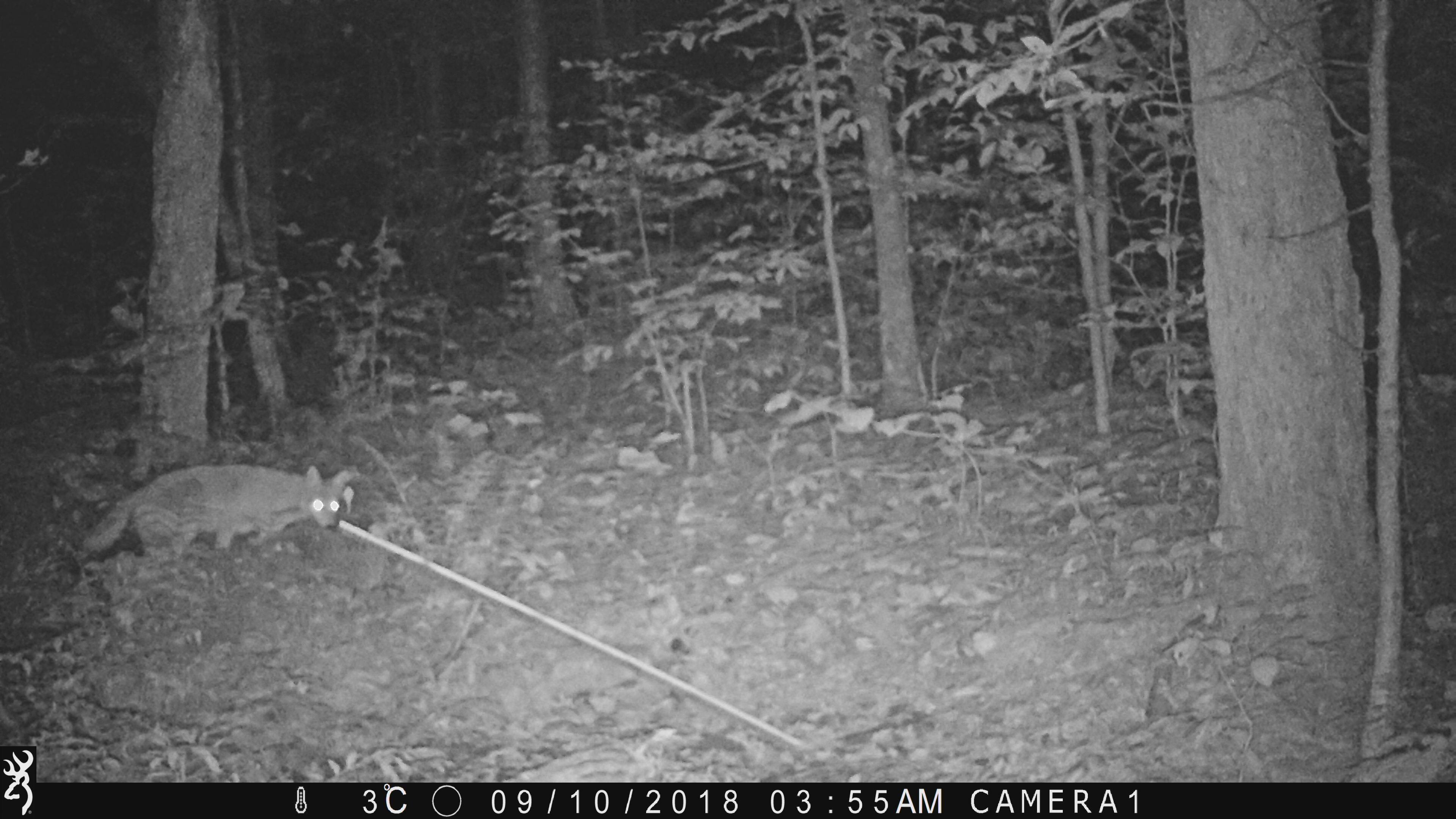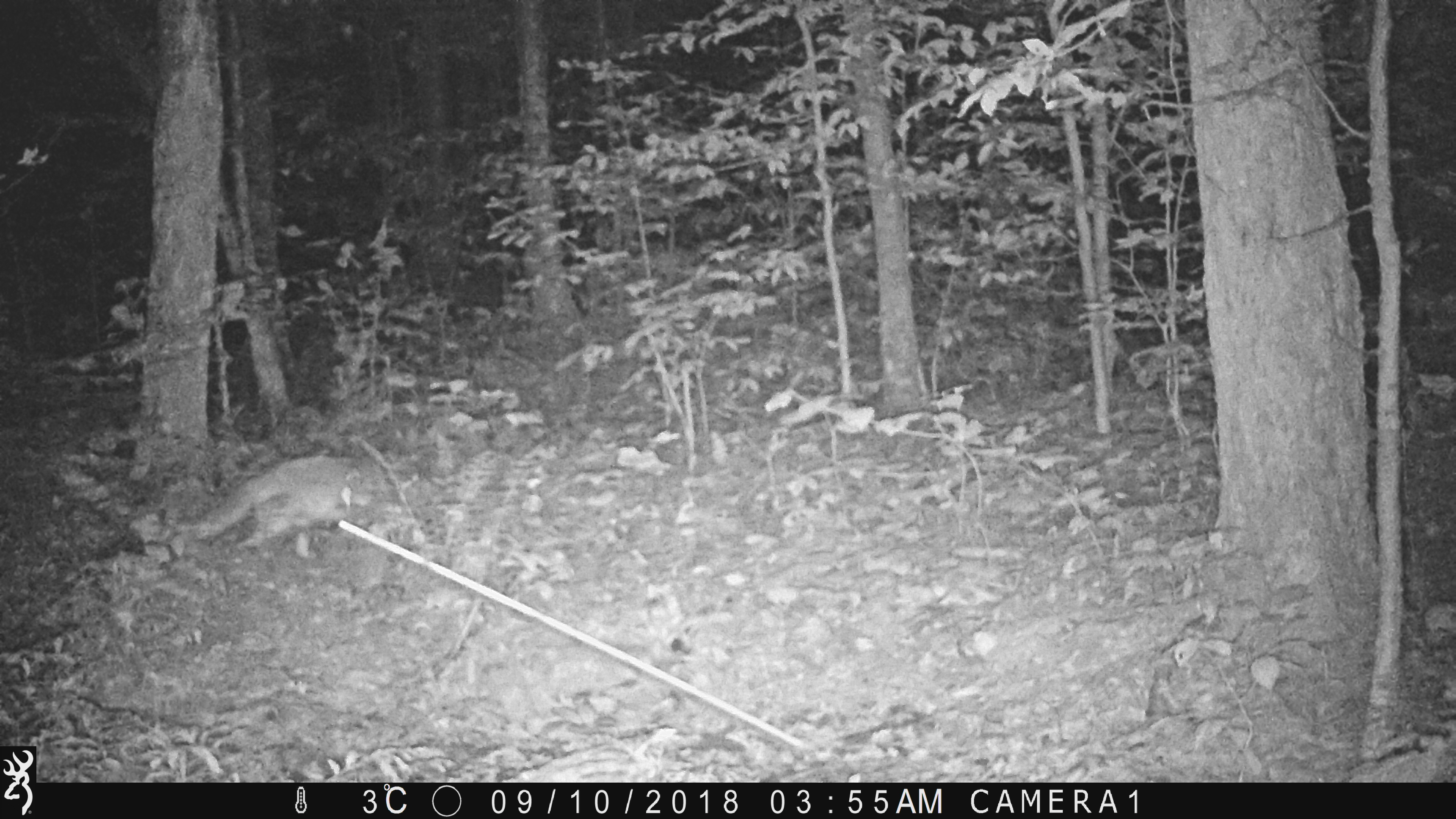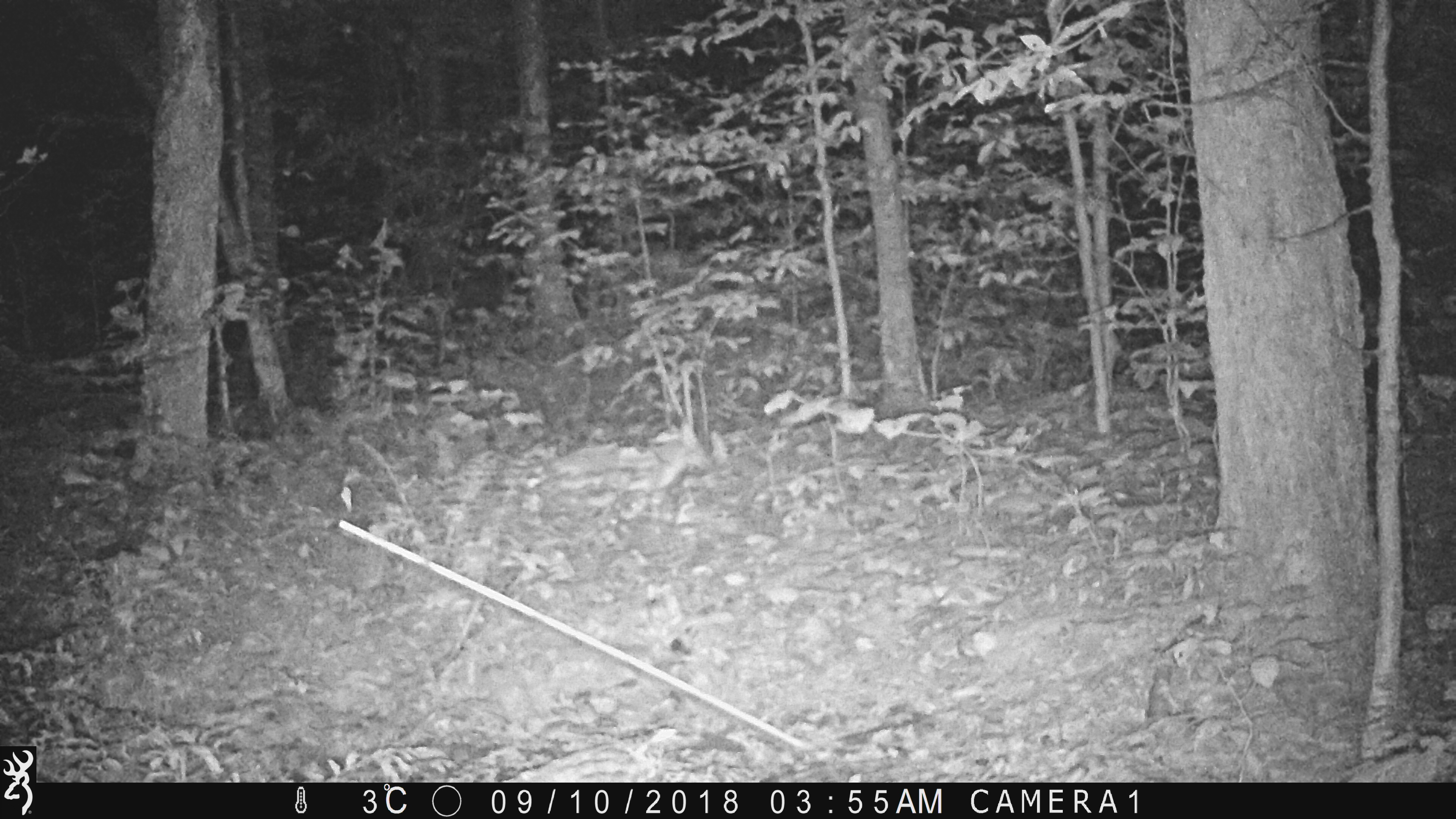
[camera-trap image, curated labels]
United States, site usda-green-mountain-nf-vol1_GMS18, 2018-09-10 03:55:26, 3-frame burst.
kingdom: Animalia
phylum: Chordata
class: Mammalia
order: Carnivora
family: Canidae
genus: Canis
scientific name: Canis latrans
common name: coyote